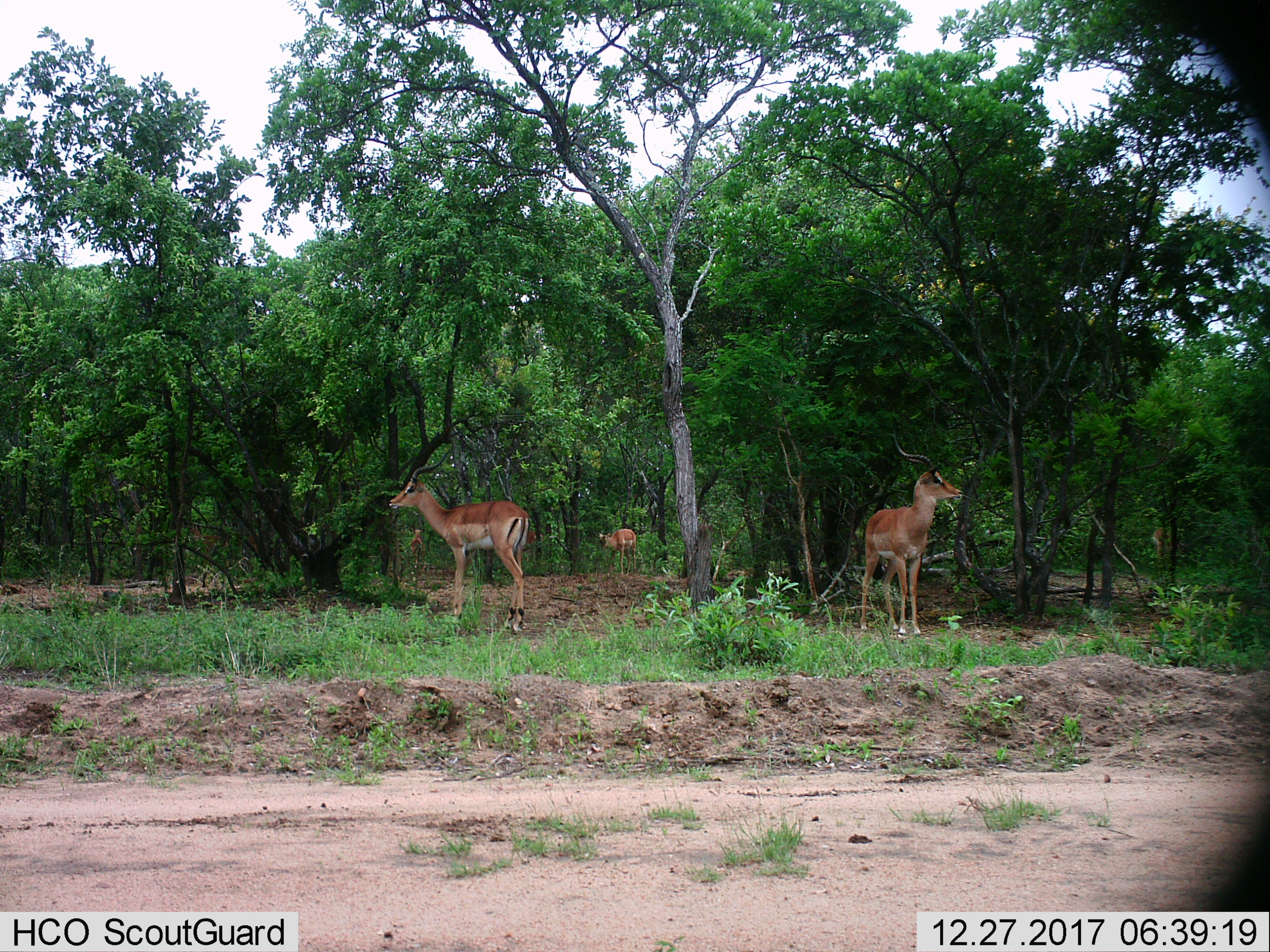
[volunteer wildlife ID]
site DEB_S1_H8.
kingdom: Animalia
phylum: Chordata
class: Mammalia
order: Artiodactyla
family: Bovidae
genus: Aepyceros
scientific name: Aepyceros melampus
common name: impala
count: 4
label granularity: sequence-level